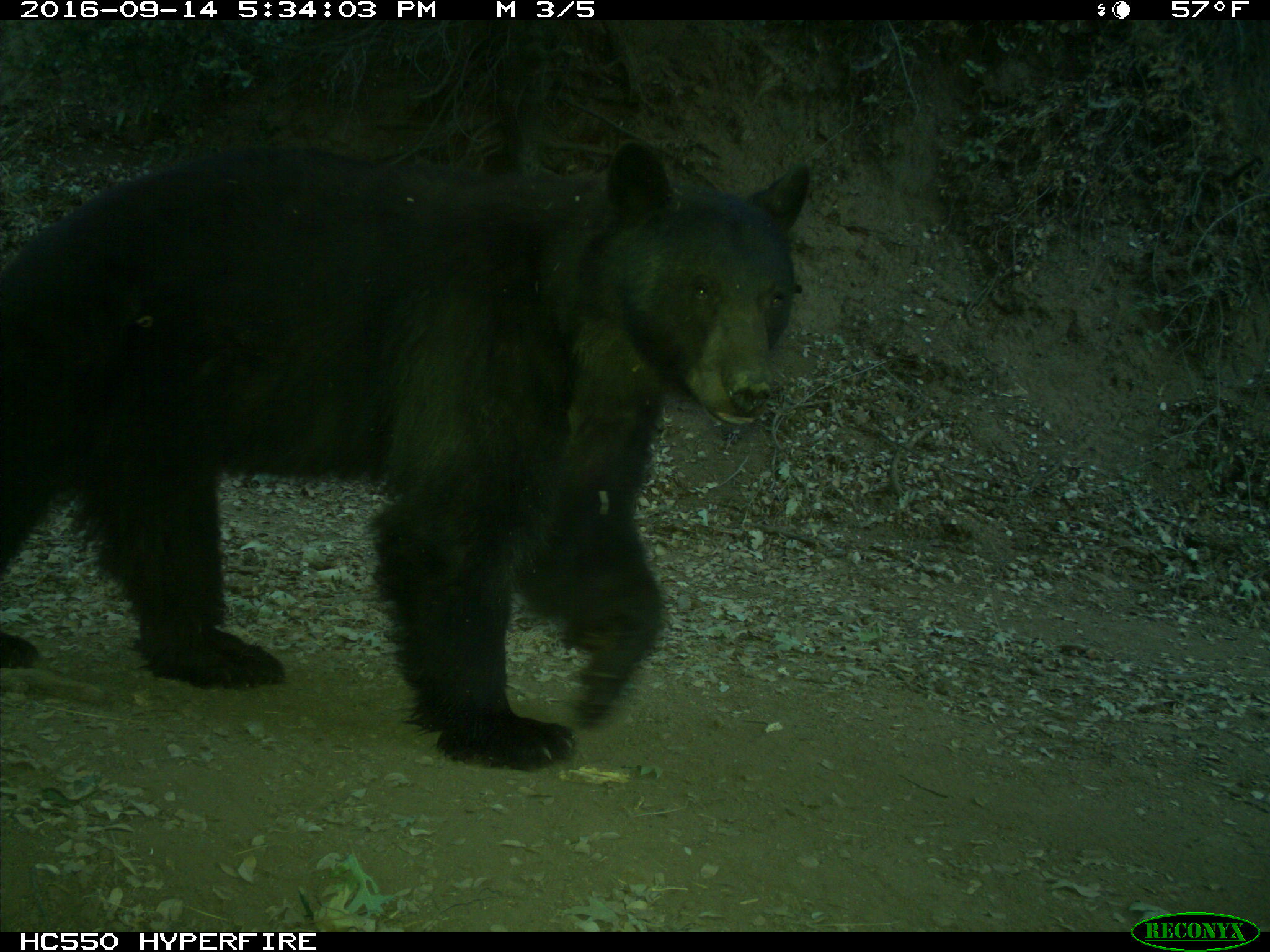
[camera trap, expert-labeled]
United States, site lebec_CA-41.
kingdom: Animalia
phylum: Chordata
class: Mammalia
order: Carnivora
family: Ursidae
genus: Ursus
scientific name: Ursus americanus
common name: american black bear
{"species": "Ursus americanus (american black bear)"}